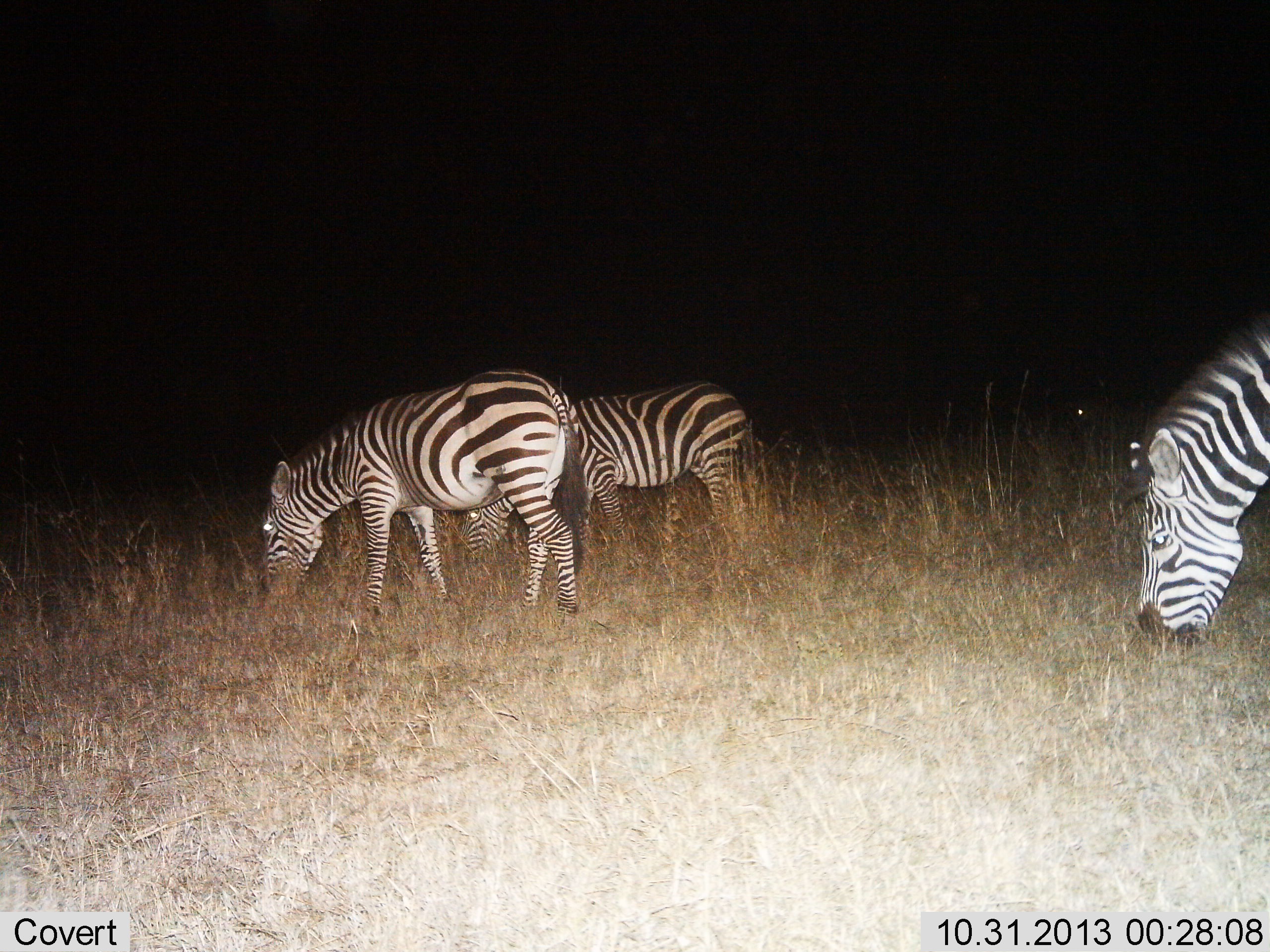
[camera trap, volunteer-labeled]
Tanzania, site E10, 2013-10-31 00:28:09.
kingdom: Animalia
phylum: Chordata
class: Mammalia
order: Perissodactyla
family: Equidae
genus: Equus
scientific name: Equus quagga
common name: plains zebra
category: zebra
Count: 3.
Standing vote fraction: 30%.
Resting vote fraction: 0%.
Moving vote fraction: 0%.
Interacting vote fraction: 0%.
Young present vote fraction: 0%.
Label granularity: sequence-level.